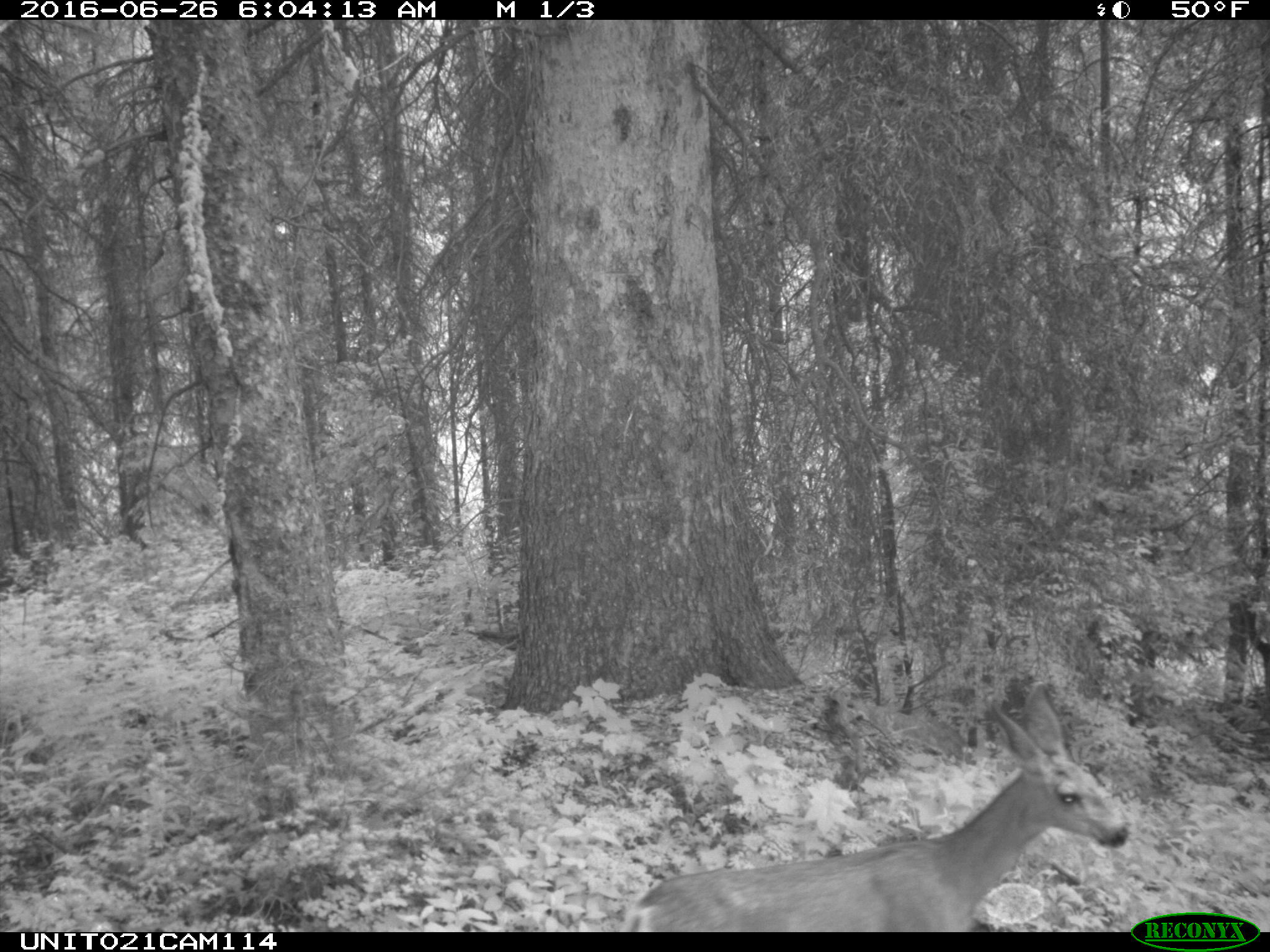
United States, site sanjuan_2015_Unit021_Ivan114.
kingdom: Animalia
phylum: Chordata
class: Mammalia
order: Artiodactyla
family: Cervidae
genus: Odocoileus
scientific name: Odocoileus hemionus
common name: mule deer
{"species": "Odocoileus hemionus (mule deer)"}